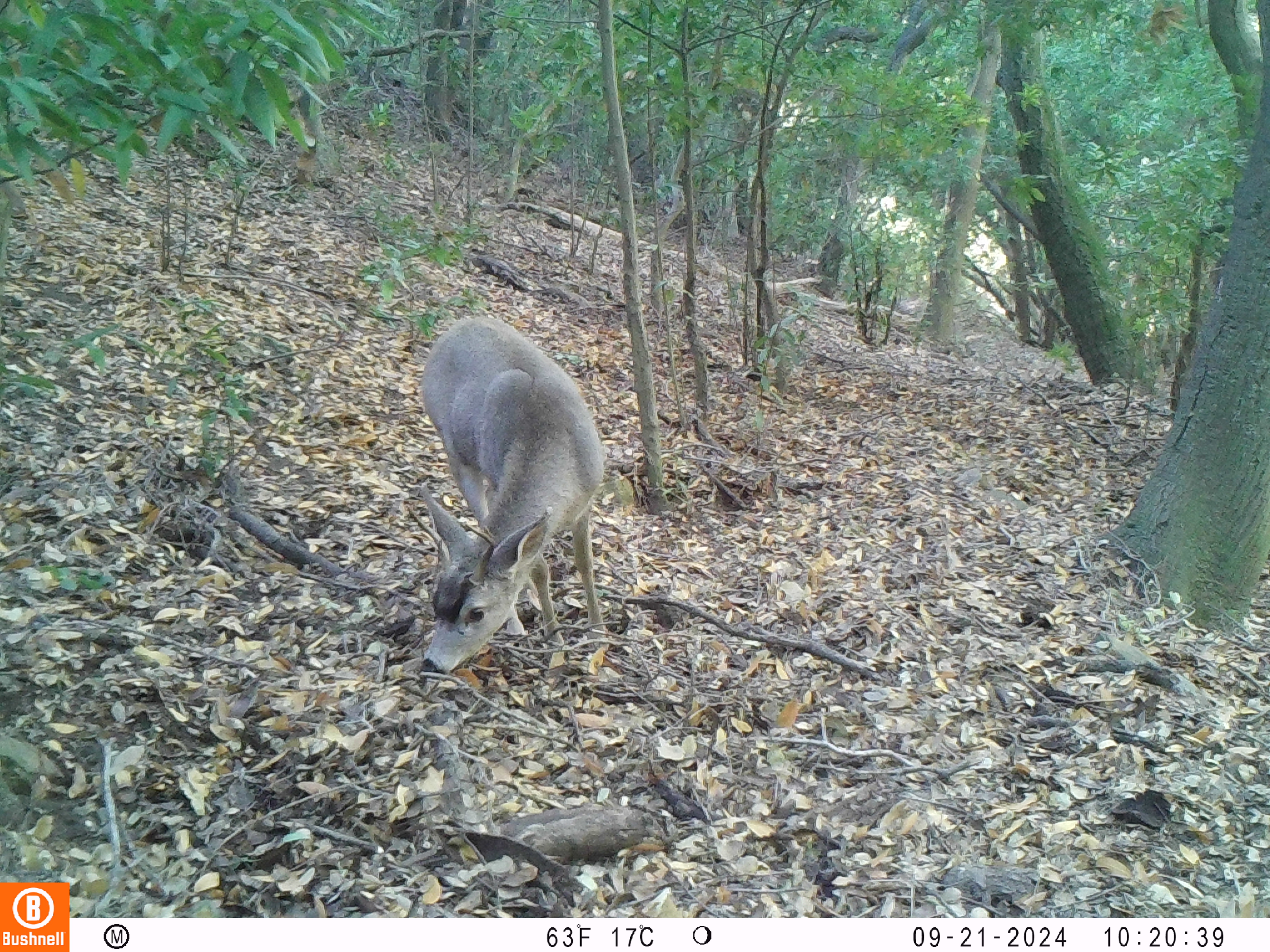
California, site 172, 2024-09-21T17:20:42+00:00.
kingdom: Animalia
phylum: Chordata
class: Mammalia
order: Artiodactyla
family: Cervidae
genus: Odocoileus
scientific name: Odocoileus hemionus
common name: mule deer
Mule deer (Odocoileus hemionus).